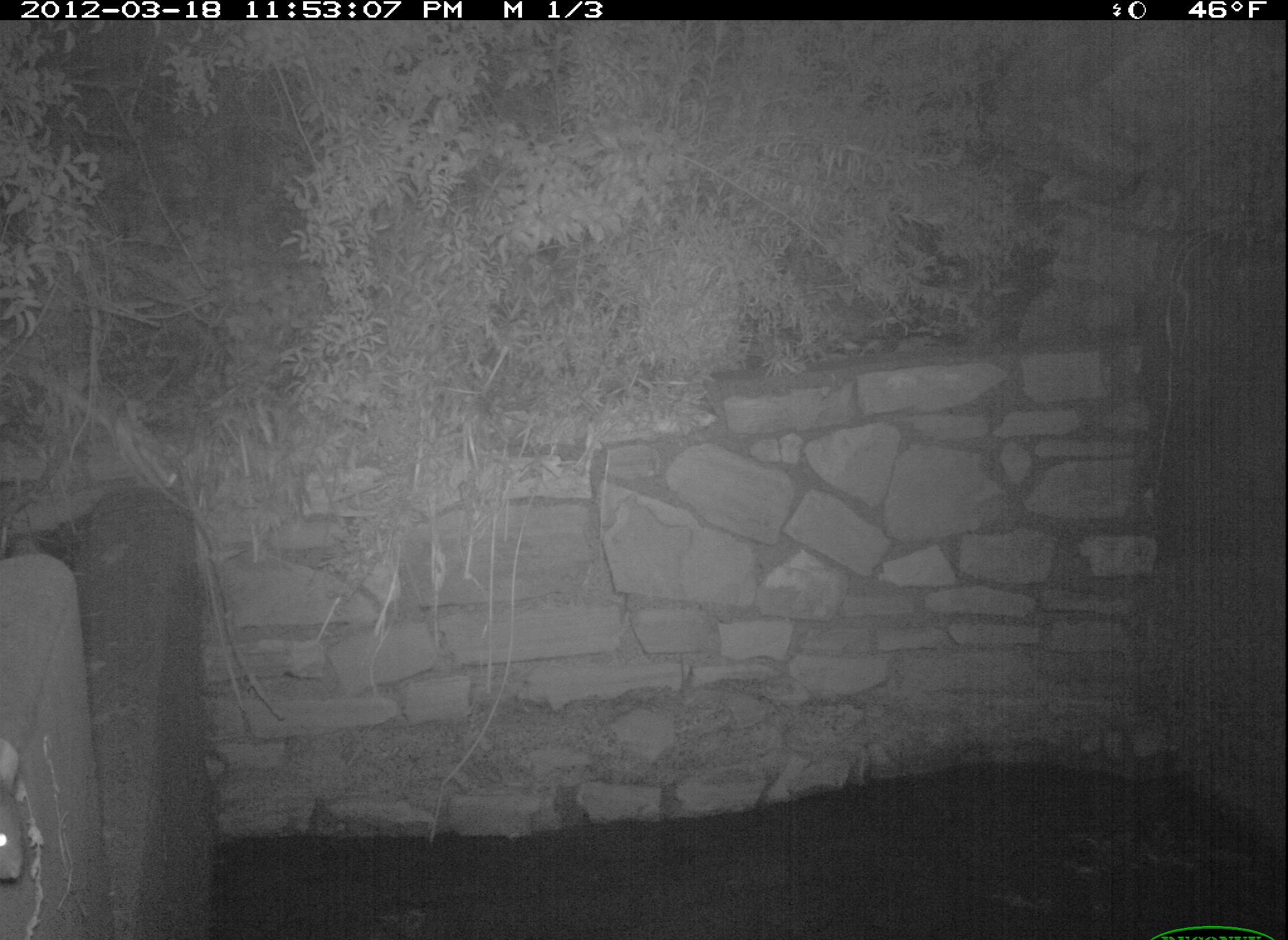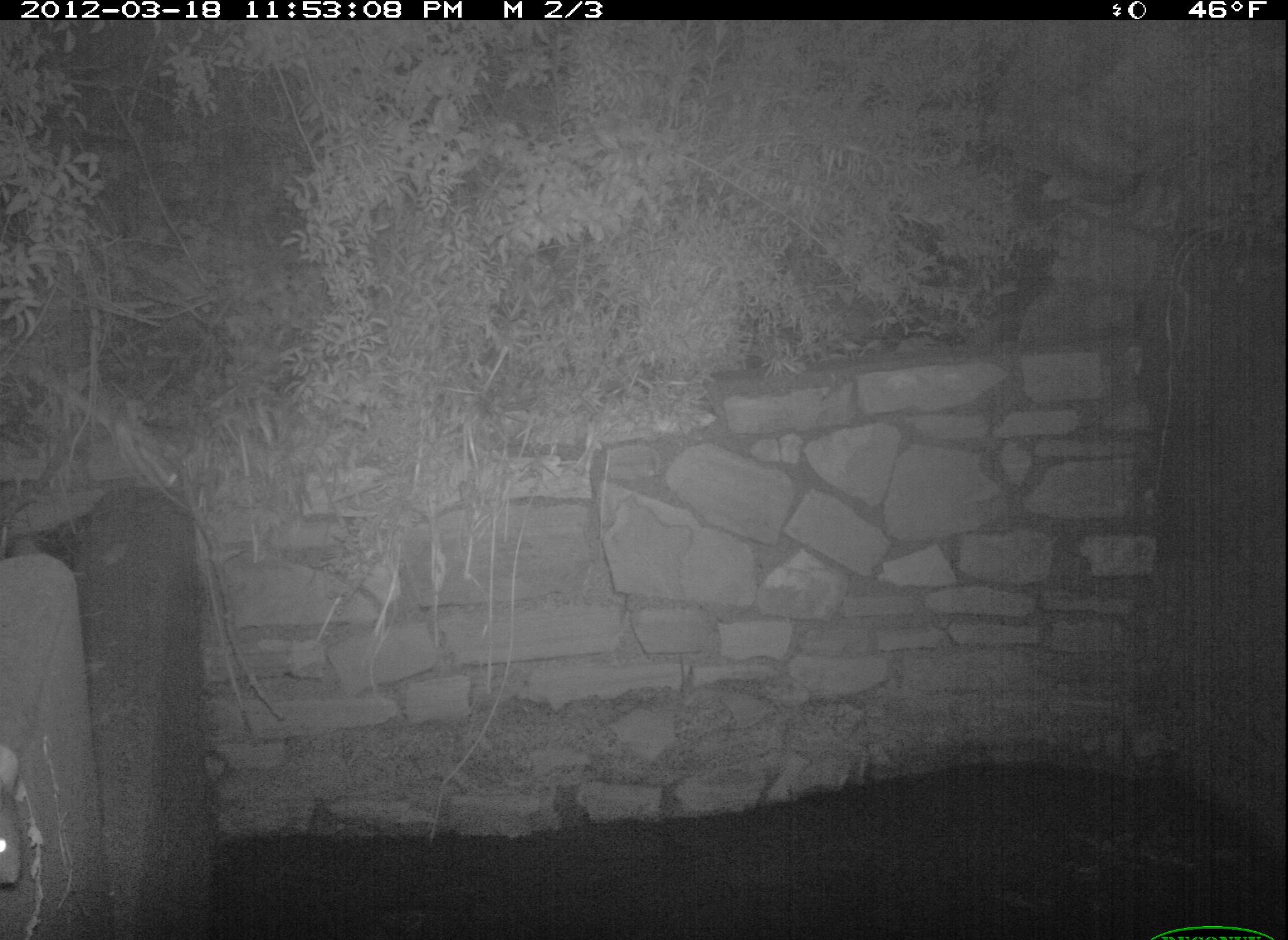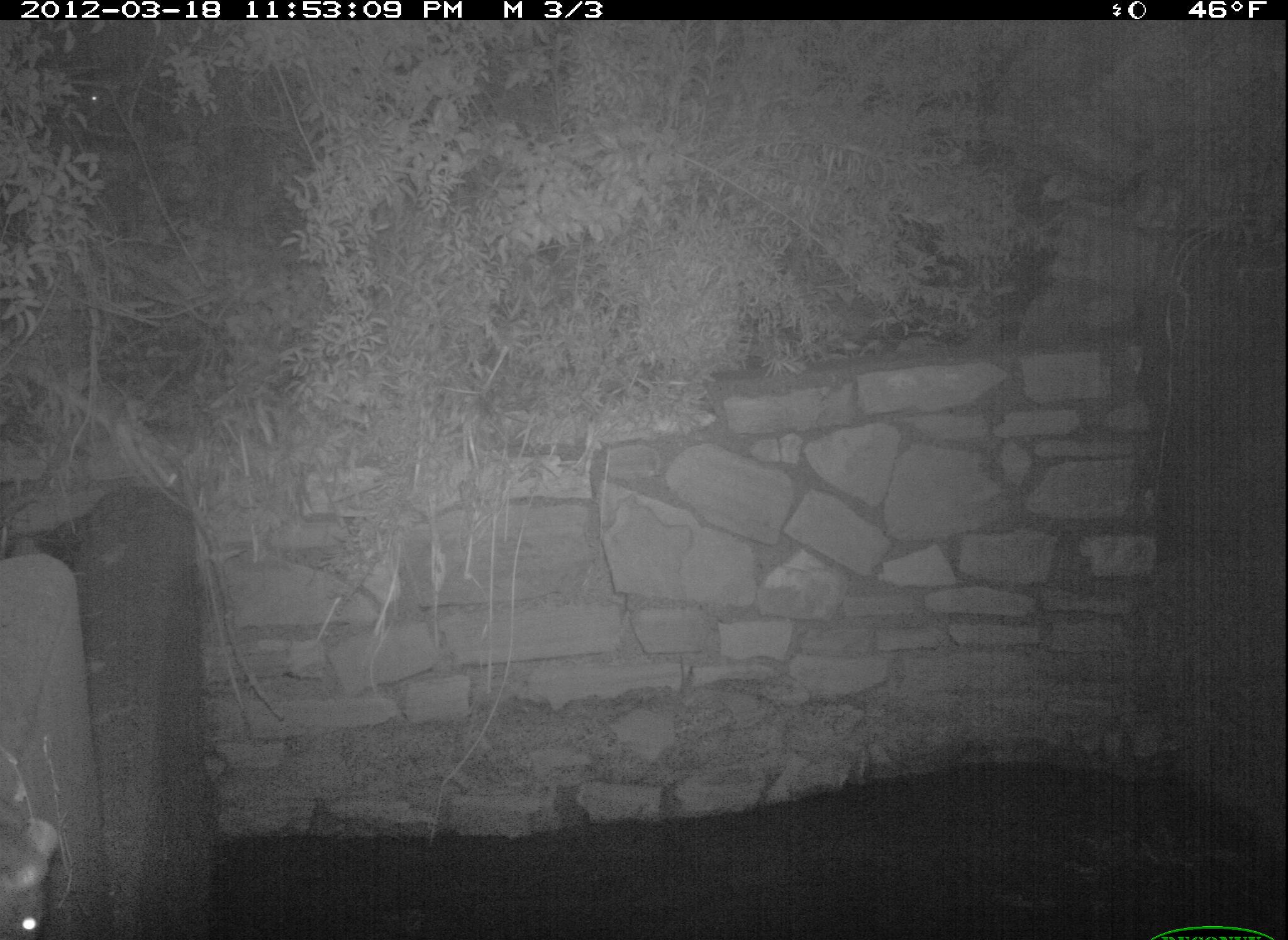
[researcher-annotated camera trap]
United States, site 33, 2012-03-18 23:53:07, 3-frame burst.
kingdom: Animalia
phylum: Chordata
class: Mammalia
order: Rodentia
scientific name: Rodentia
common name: rodent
Rodent (Rodentia).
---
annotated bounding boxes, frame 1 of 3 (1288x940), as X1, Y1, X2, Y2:
rodent: 2, 762, 42, 915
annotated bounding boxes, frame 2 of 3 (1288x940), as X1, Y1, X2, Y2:
rodent: 0, 744, 32, 908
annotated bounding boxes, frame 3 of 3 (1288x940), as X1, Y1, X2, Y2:
rodent: 8, 749, 60, 940